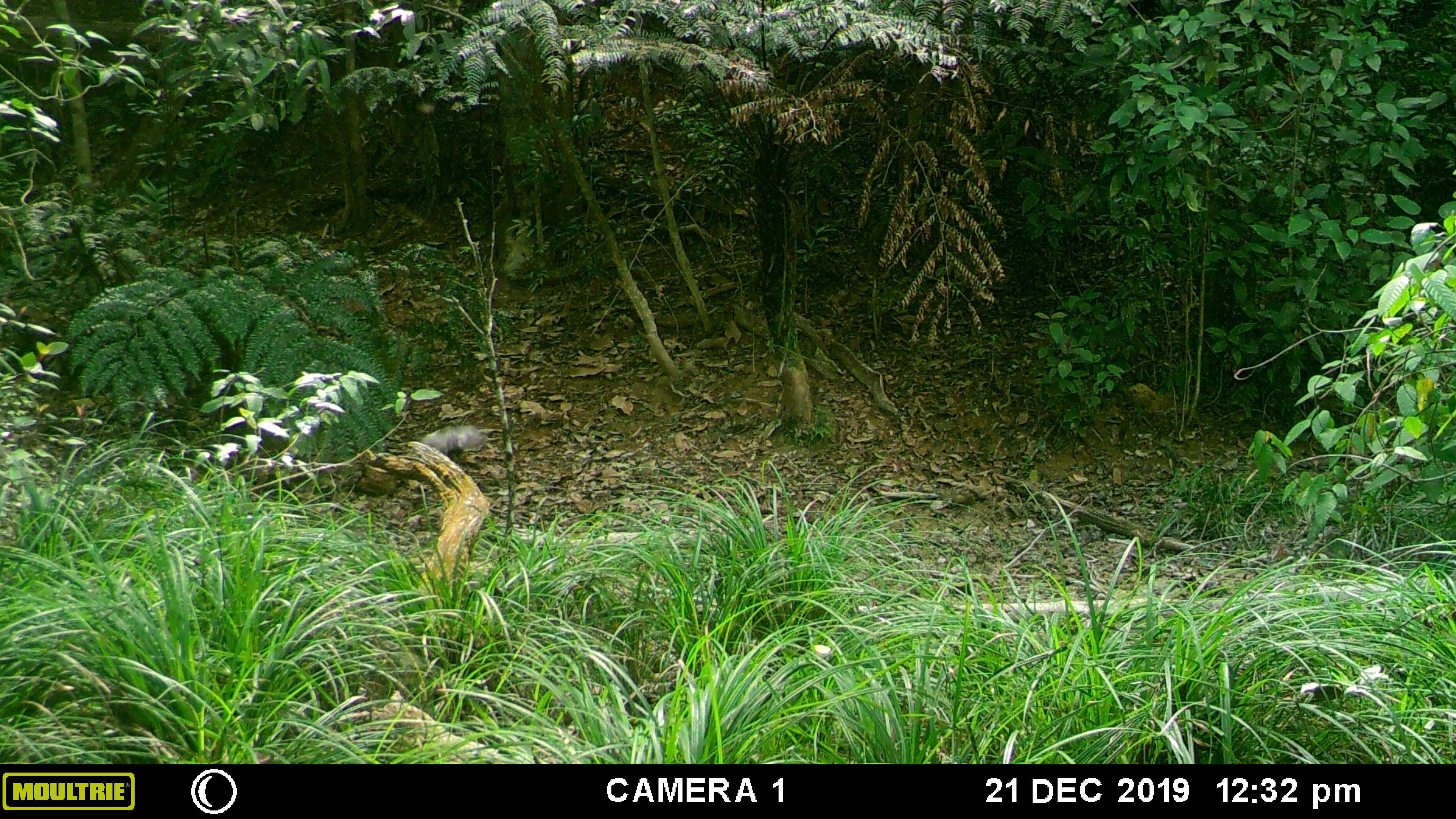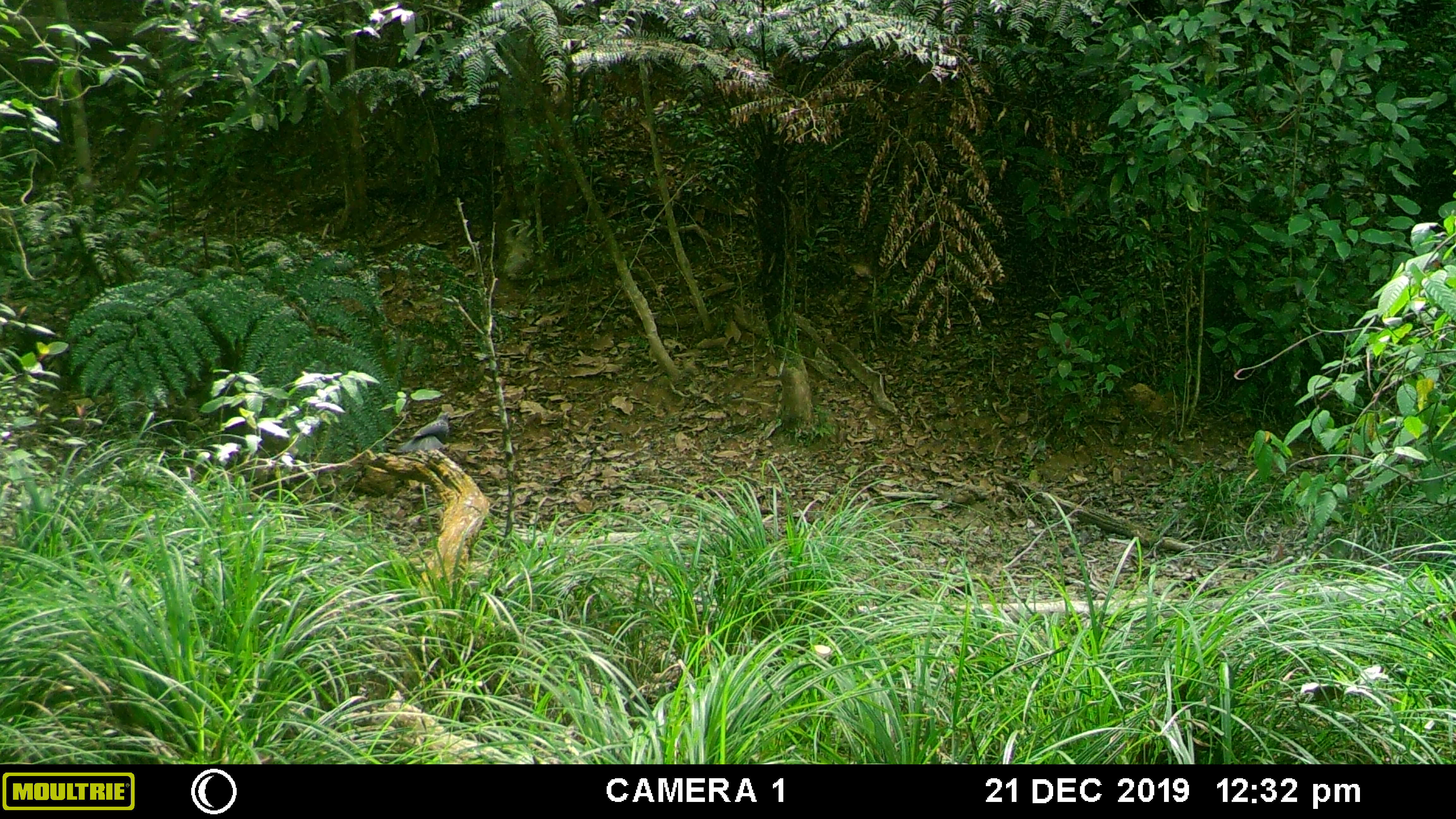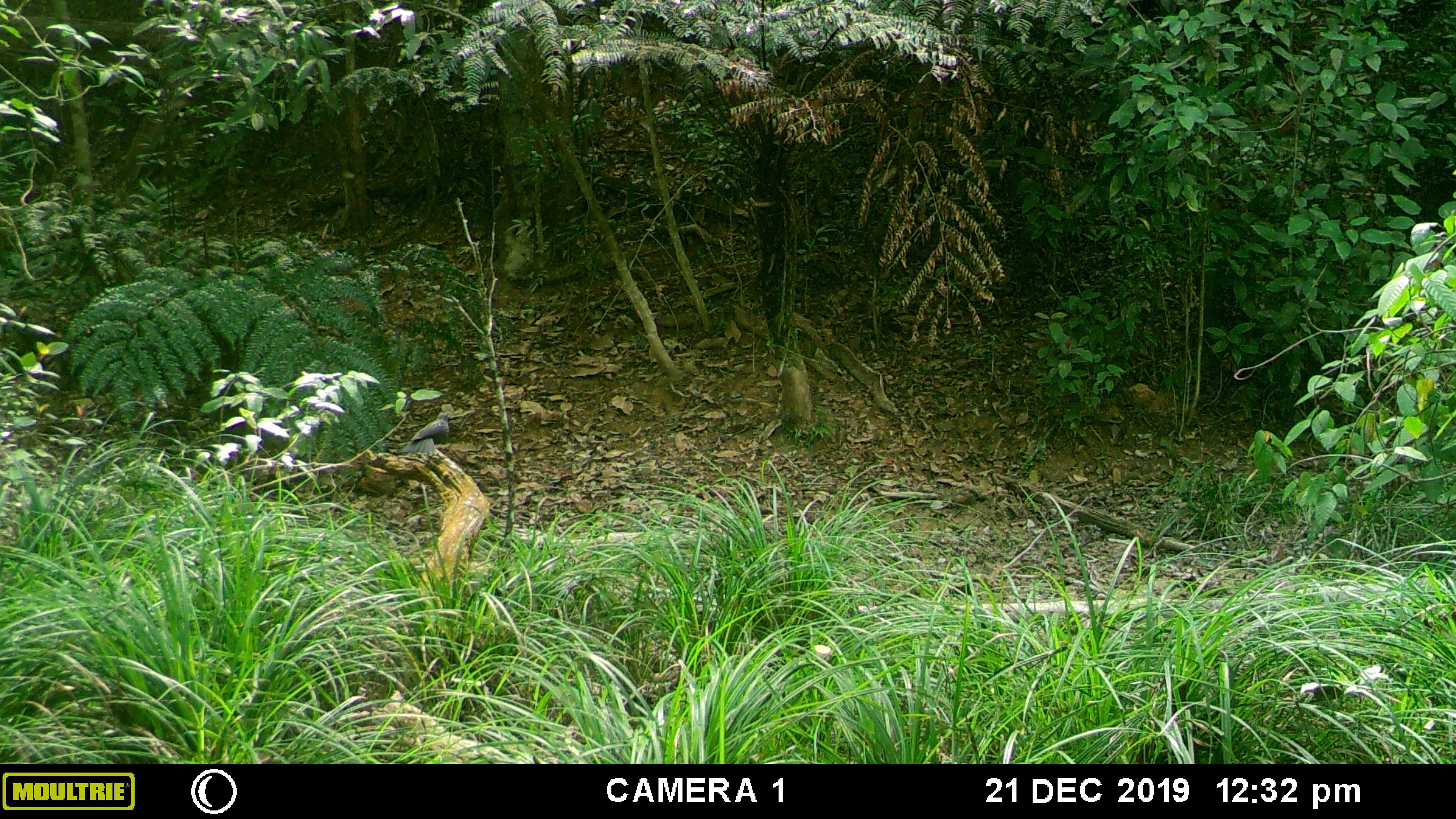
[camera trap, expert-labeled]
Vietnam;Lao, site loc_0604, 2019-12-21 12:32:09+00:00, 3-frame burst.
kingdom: Animalia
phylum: Chordata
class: Aves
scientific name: Aves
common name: bird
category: unidentified bird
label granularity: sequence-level